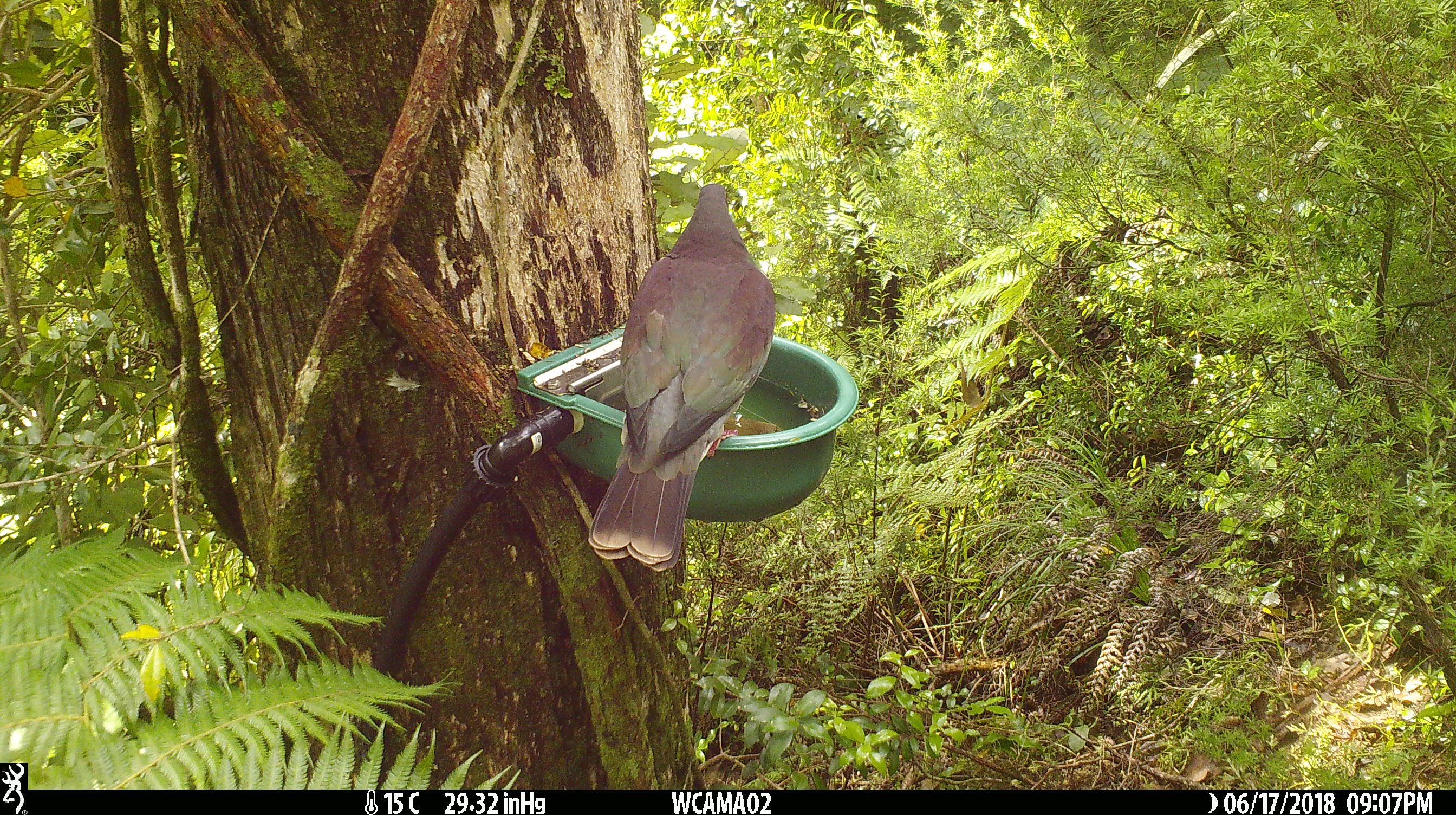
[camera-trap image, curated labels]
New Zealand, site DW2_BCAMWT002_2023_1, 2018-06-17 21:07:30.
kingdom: Animalia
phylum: Chordata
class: Aves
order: Columbiformes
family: Columbidae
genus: Hemiphaga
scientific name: Hemiphaga novaeseelandiae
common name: new zealand pigeon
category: kereru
Kereru (new zealand pigeon) (Hemiphaga novaeseelandiae).